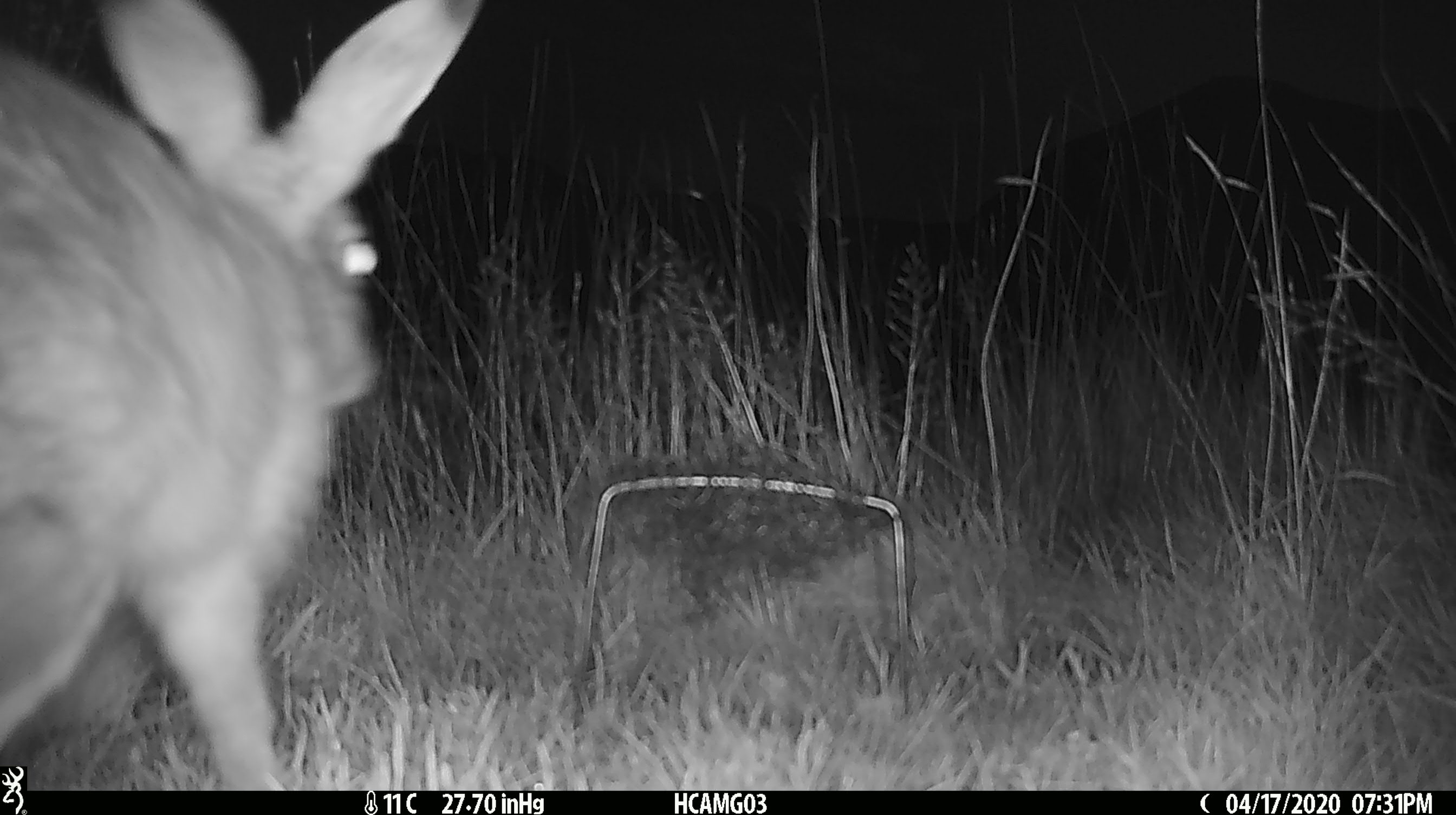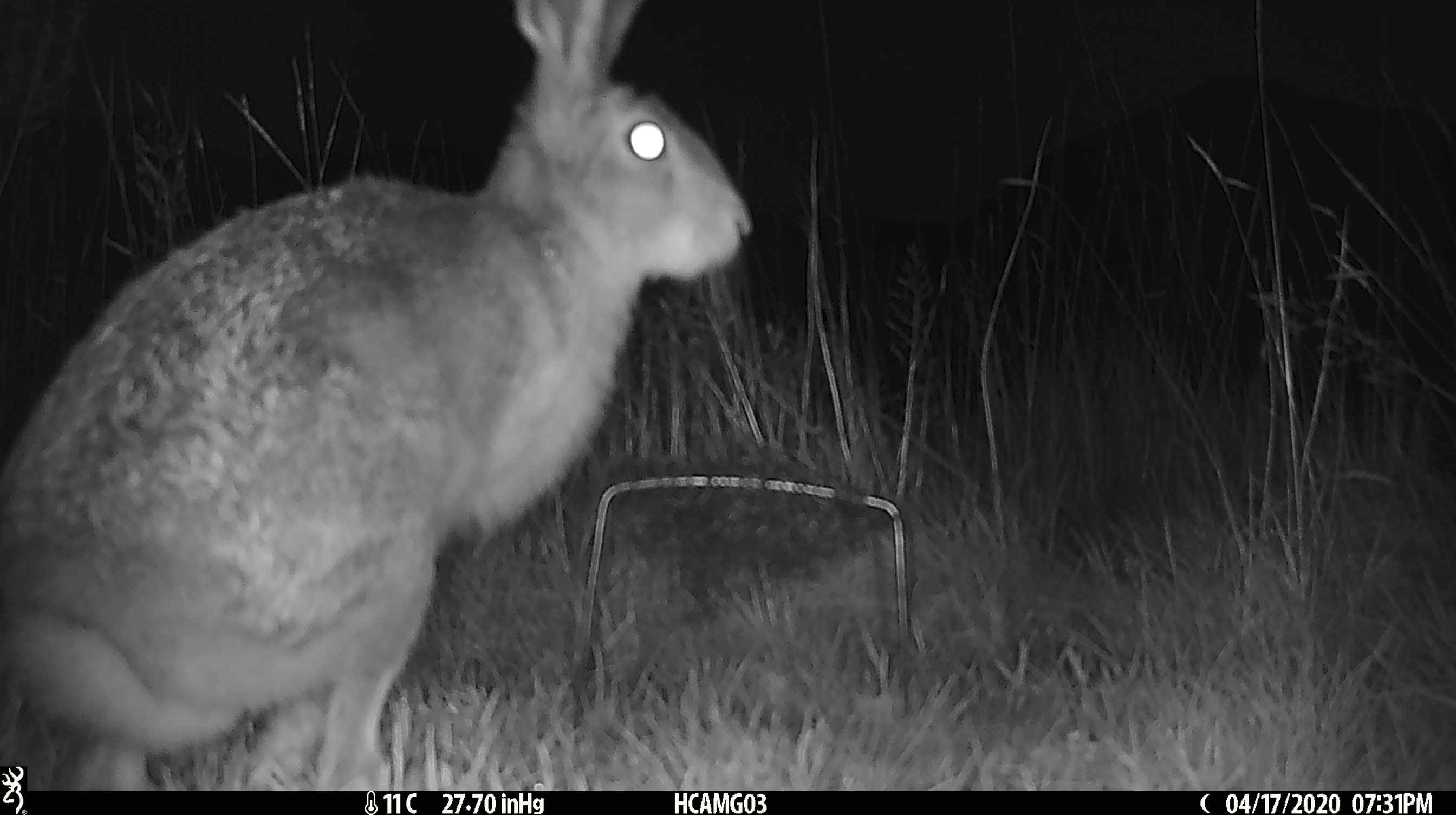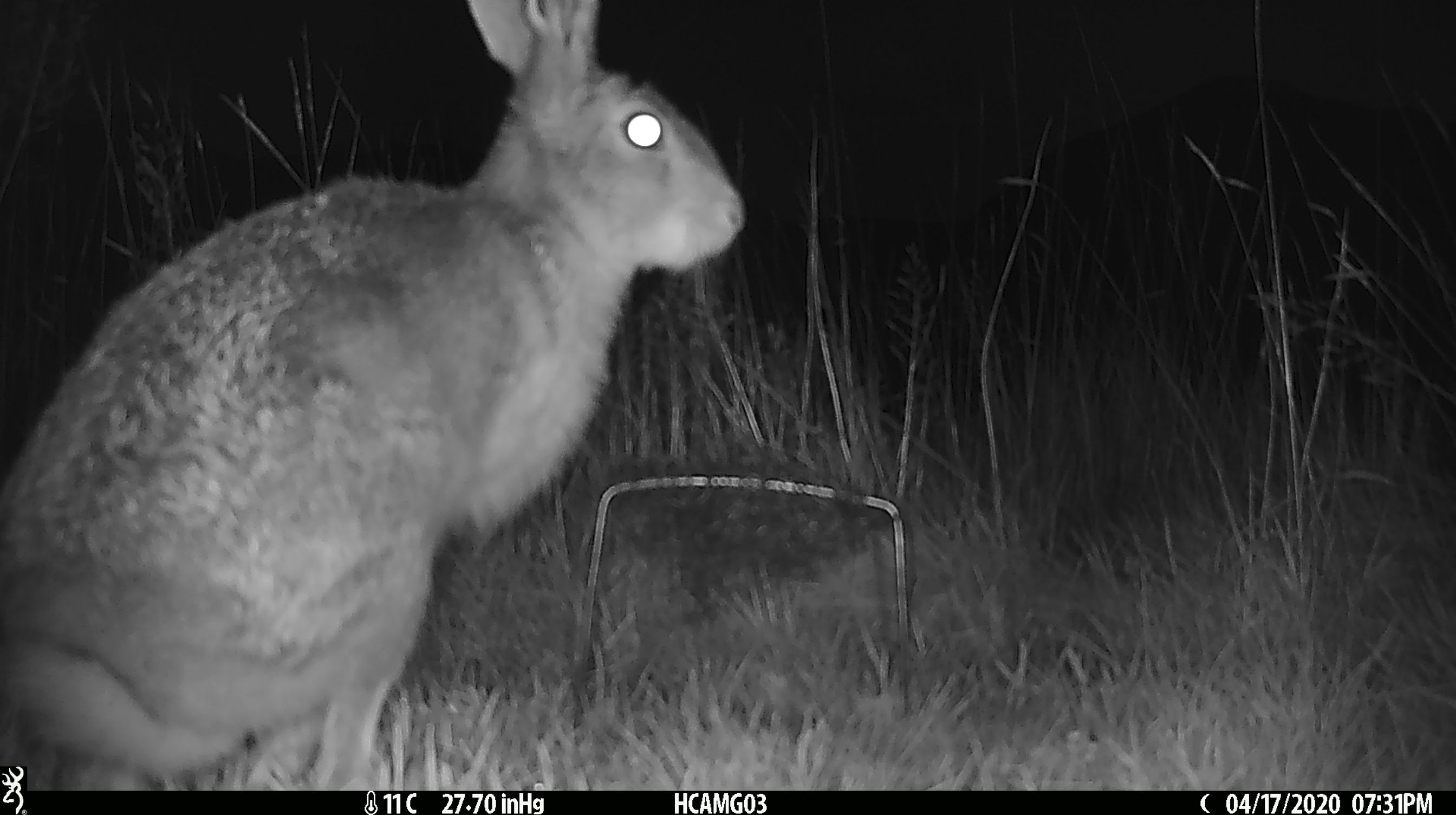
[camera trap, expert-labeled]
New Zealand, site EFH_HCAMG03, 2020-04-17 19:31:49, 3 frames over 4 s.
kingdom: Animalia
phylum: Chordata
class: Mammalia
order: Lagomorpha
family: Leporidae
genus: Lepus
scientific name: Lepus europaeus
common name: brown hare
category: hare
Hare (brown hare) (Lepus europaeus).